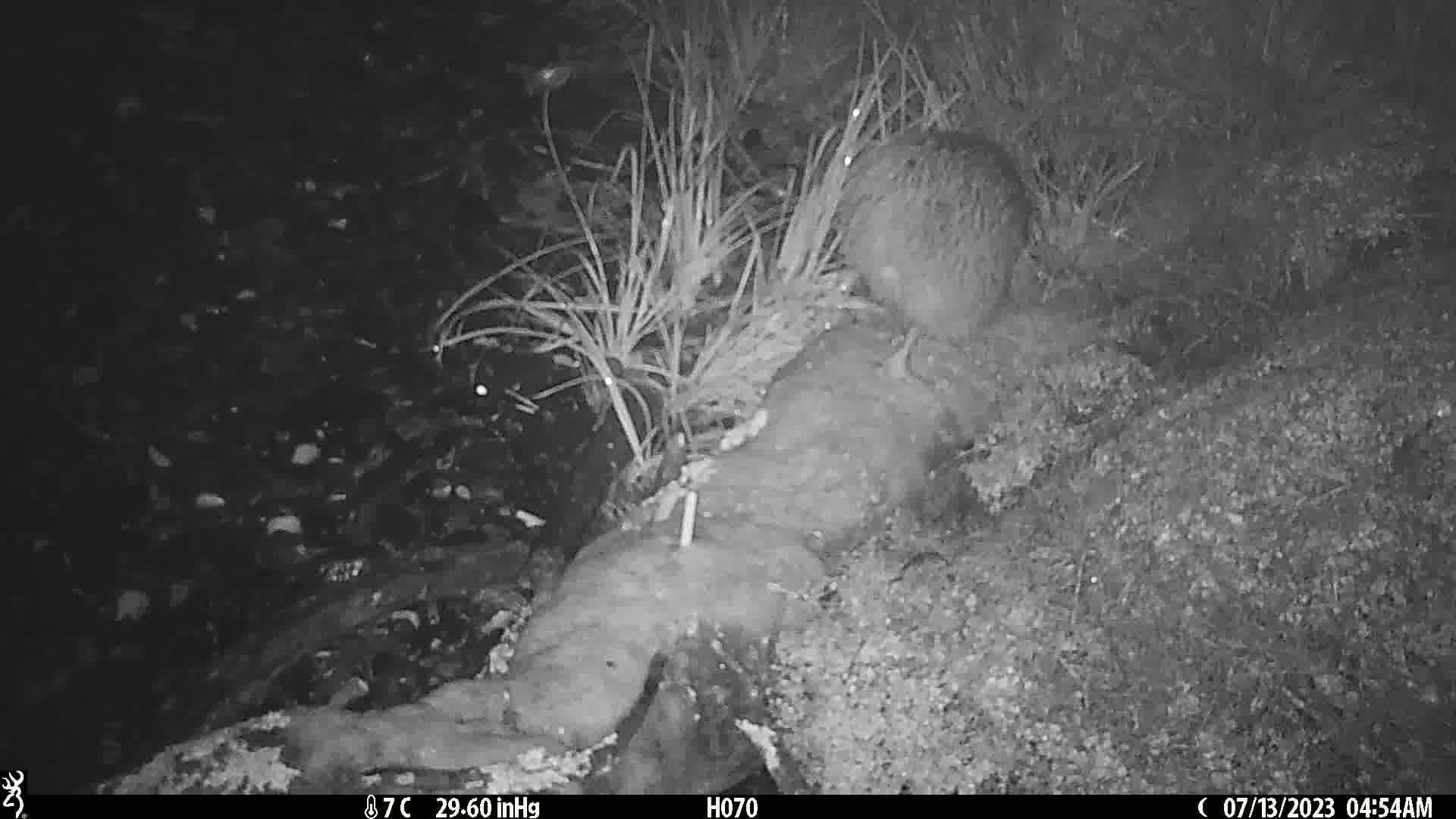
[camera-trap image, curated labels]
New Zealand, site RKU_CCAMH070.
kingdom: Animalia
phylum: Chordata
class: Aves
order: Apterygiformes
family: Apterygidae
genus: Apteryx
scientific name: Apteryx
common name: kiwi